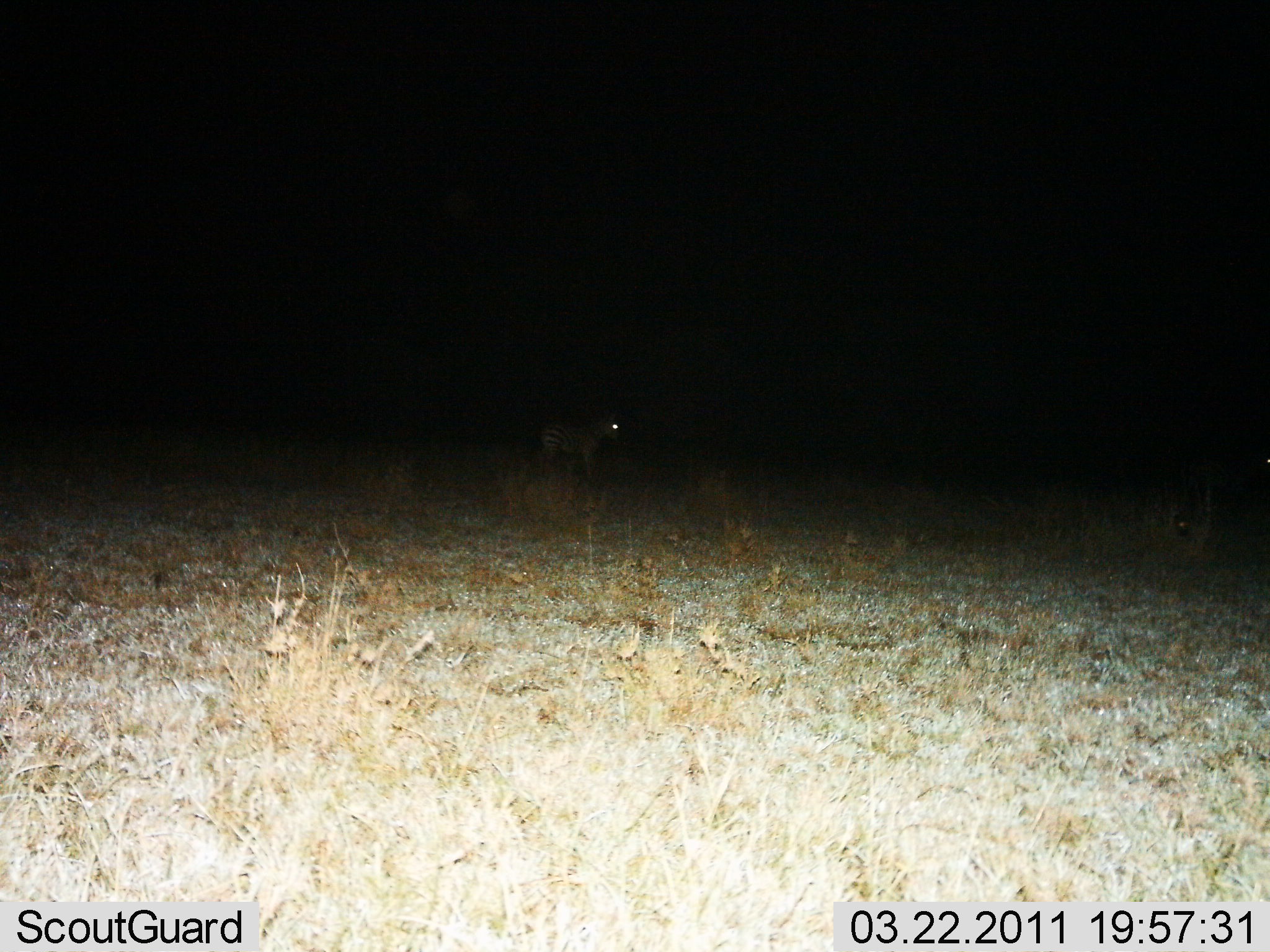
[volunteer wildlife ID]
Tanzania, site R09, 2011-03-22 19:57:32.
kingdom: Animalia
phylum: Chordata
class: Mammalia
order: Perissodactyla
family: Equidae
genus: Equus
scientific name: Equus quagga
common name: plains zebra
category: zebra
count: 1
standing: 100%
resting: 0%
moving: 0%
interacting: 0%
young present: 0%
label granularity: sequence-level